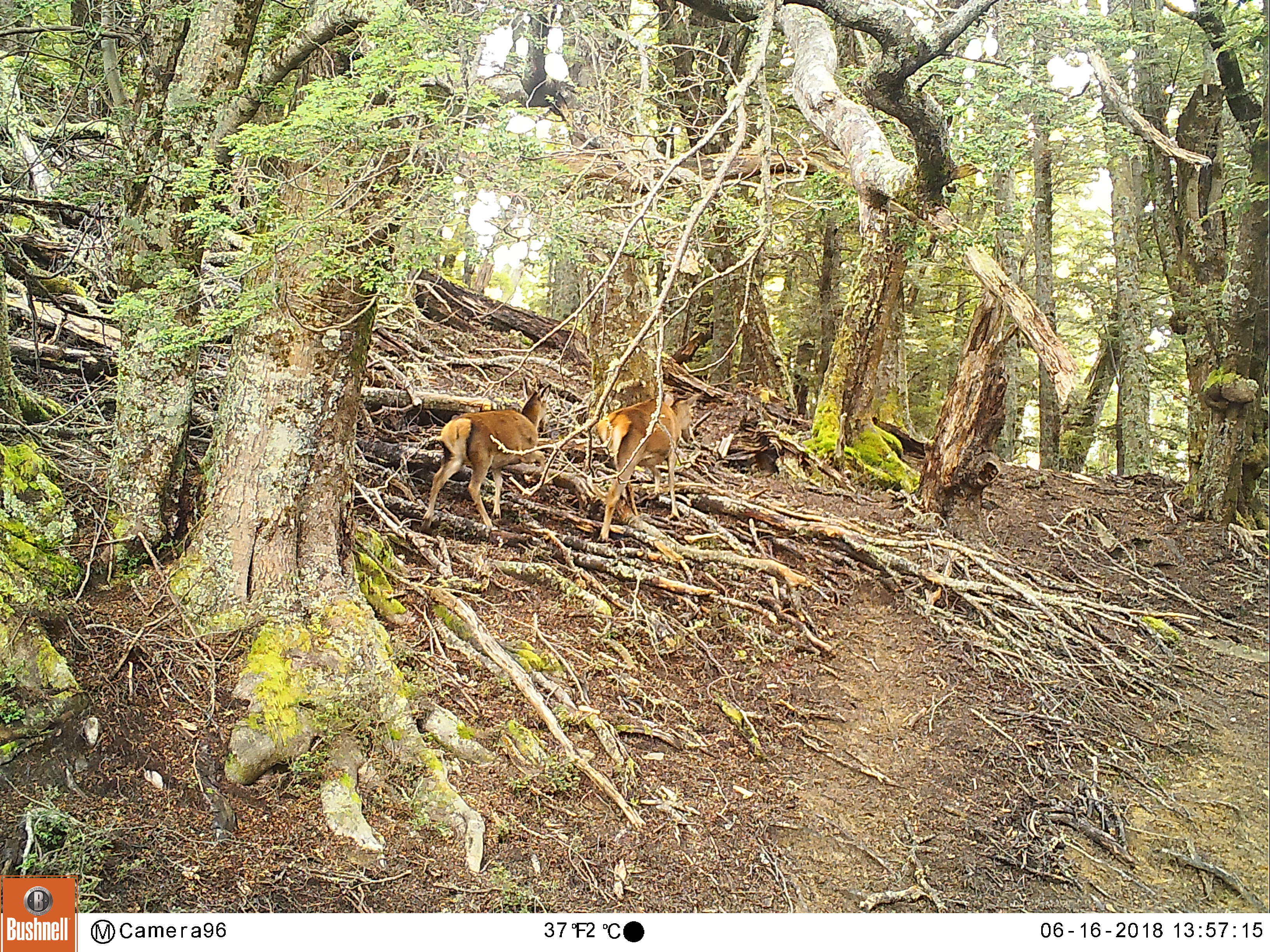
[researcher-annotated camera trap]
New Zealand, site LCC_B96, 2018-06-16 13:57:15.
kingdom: Animalia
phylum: Chordata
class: Mammalia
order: Artiodactyla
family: Cervidae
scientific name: Cervidae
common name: deer